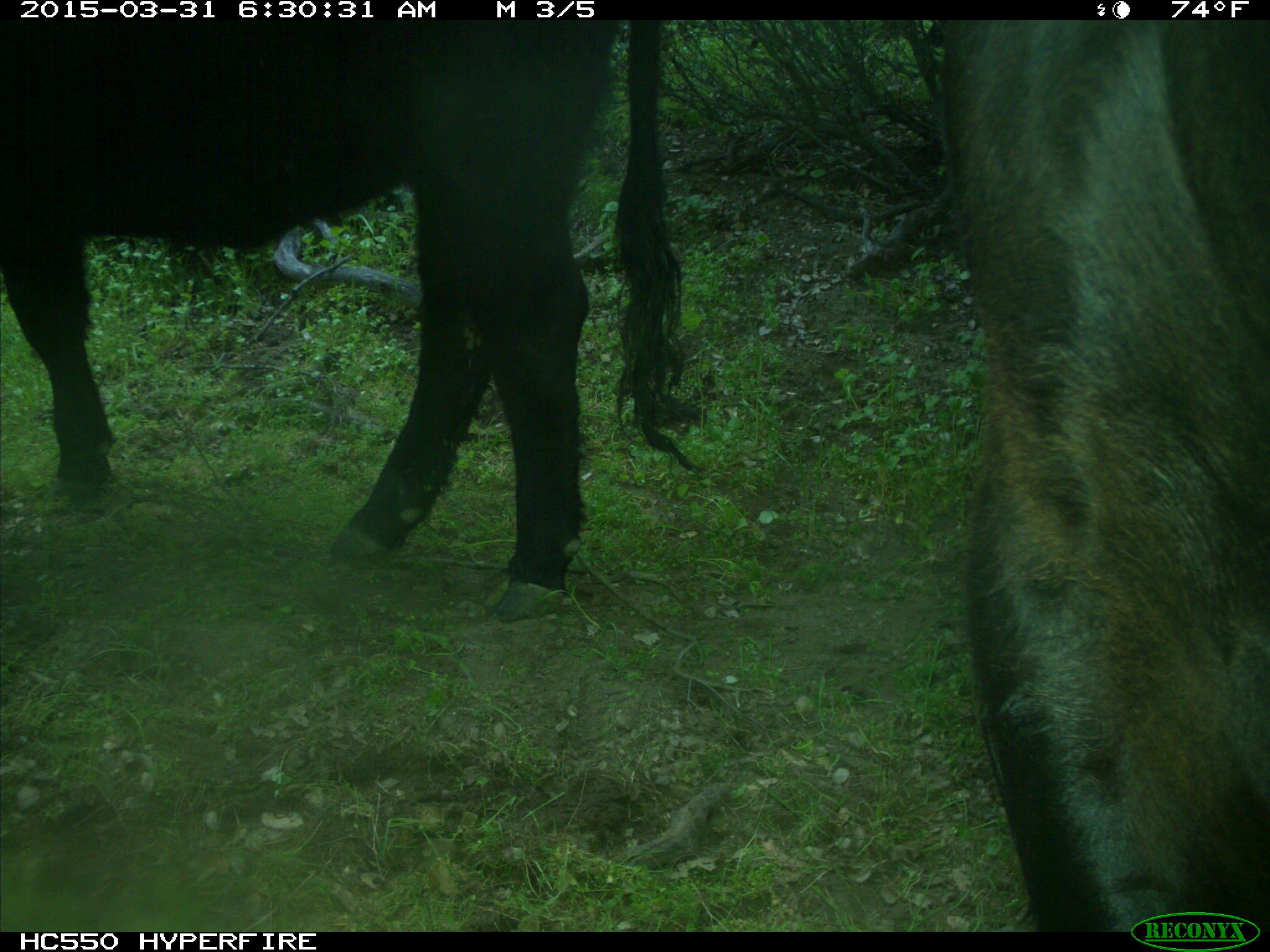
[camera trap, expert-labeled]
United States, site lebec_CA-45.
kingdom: Animalia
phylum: Chordata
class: Mammalia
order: Artiodactyla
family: Bovidae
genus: Bos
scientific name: Bos taurus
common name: domestic cow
Bos taurus (domestic cow).